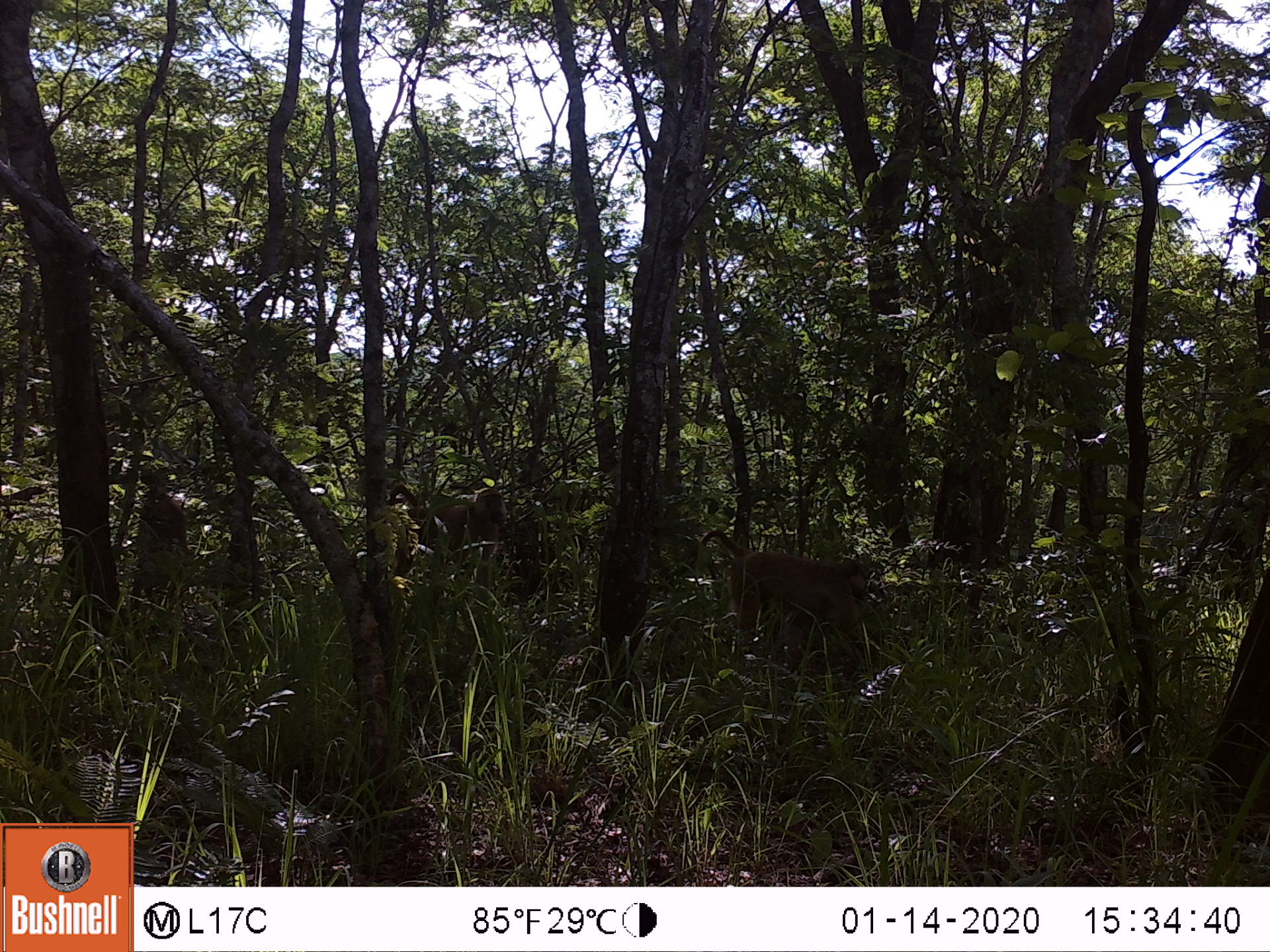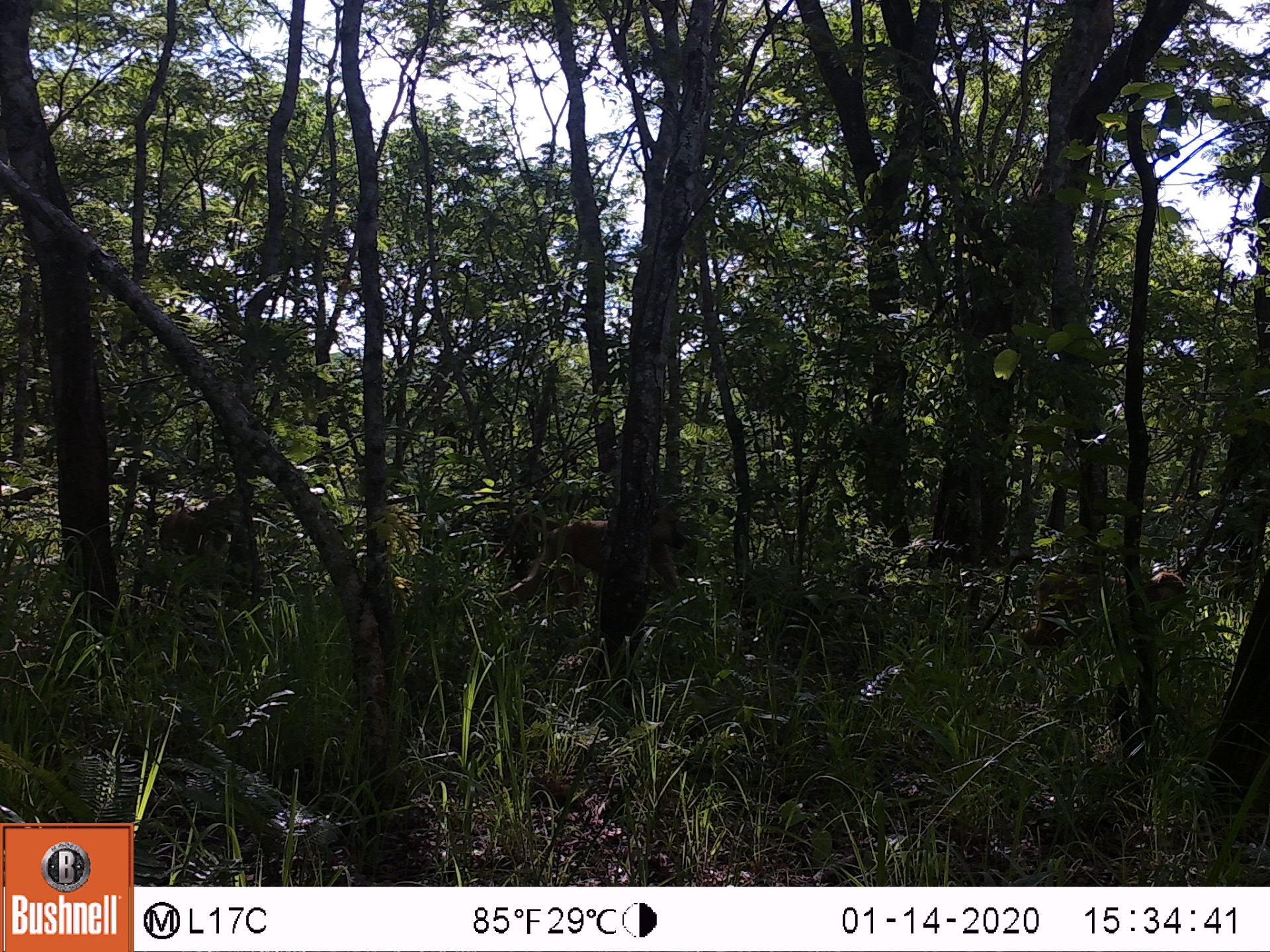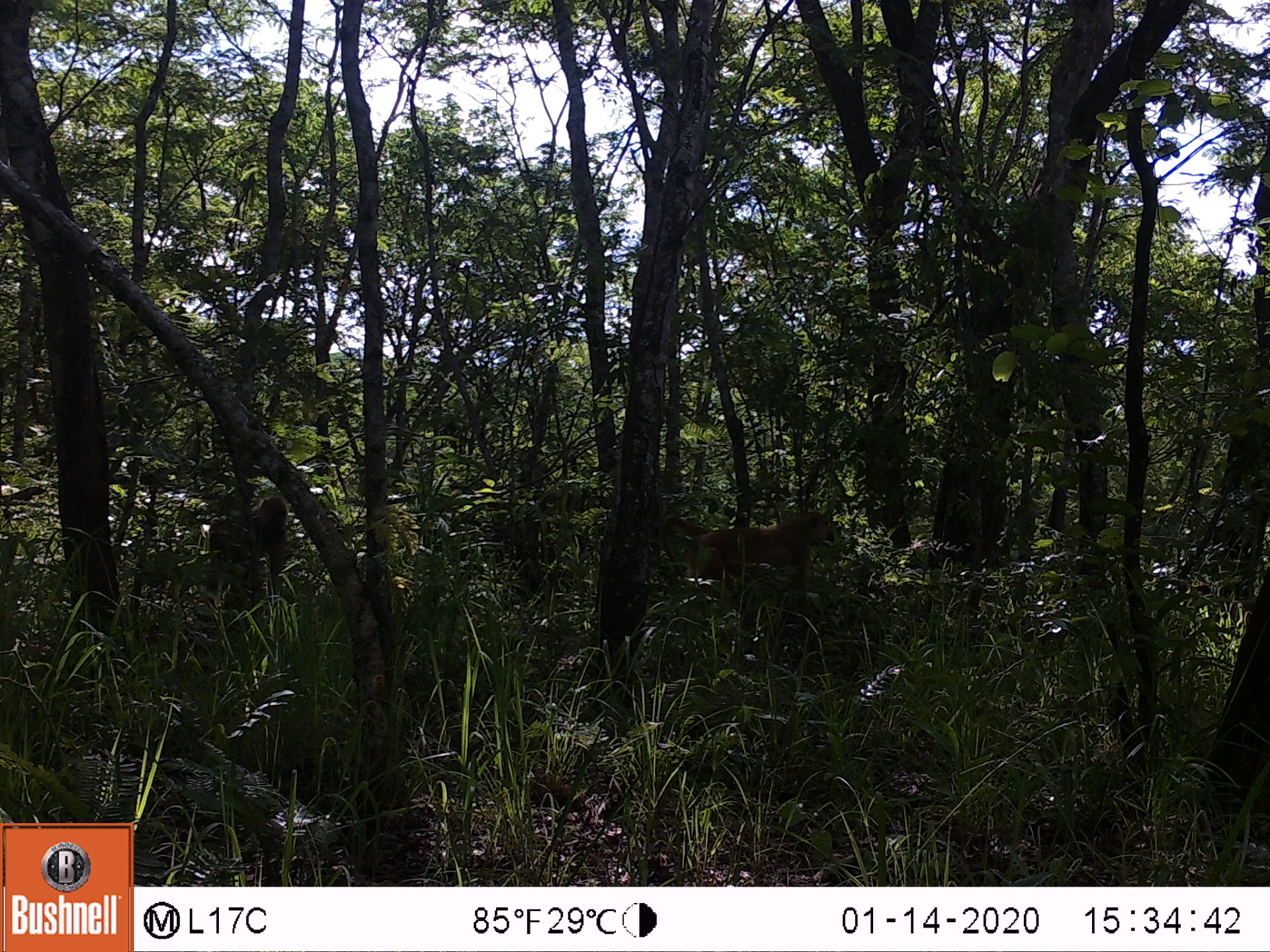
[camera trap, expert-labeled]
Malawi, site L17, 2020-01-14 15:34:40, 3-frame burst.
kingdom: Animalia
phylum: Chordata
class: Mammalia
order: Primates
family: Cercopithecidae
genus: Papio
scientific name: Papio cynocephalus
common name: yellow baboon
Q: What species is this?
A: Yellow baboon (Papio cynocephalus).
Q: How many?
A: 3.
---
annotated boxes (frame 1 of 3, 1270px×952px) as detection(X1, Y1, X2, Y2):
yellow baboon: detection(701, 526, 878, 675); detection(388, 479, 511, 589); detection(133, 483, 194, 604)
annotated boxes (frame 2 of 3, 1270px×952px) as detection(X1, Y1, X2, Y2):
yellow baboon: detection(484, 505, 690, 624); detection(971, 555, 1187, 658); detection(152, 493, 238, 594)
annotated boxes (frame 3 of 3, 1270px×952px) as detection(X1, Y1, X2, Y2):
yellow baboon: detection(658, 506, 840, 597); detection(197, 496, 292, 589)